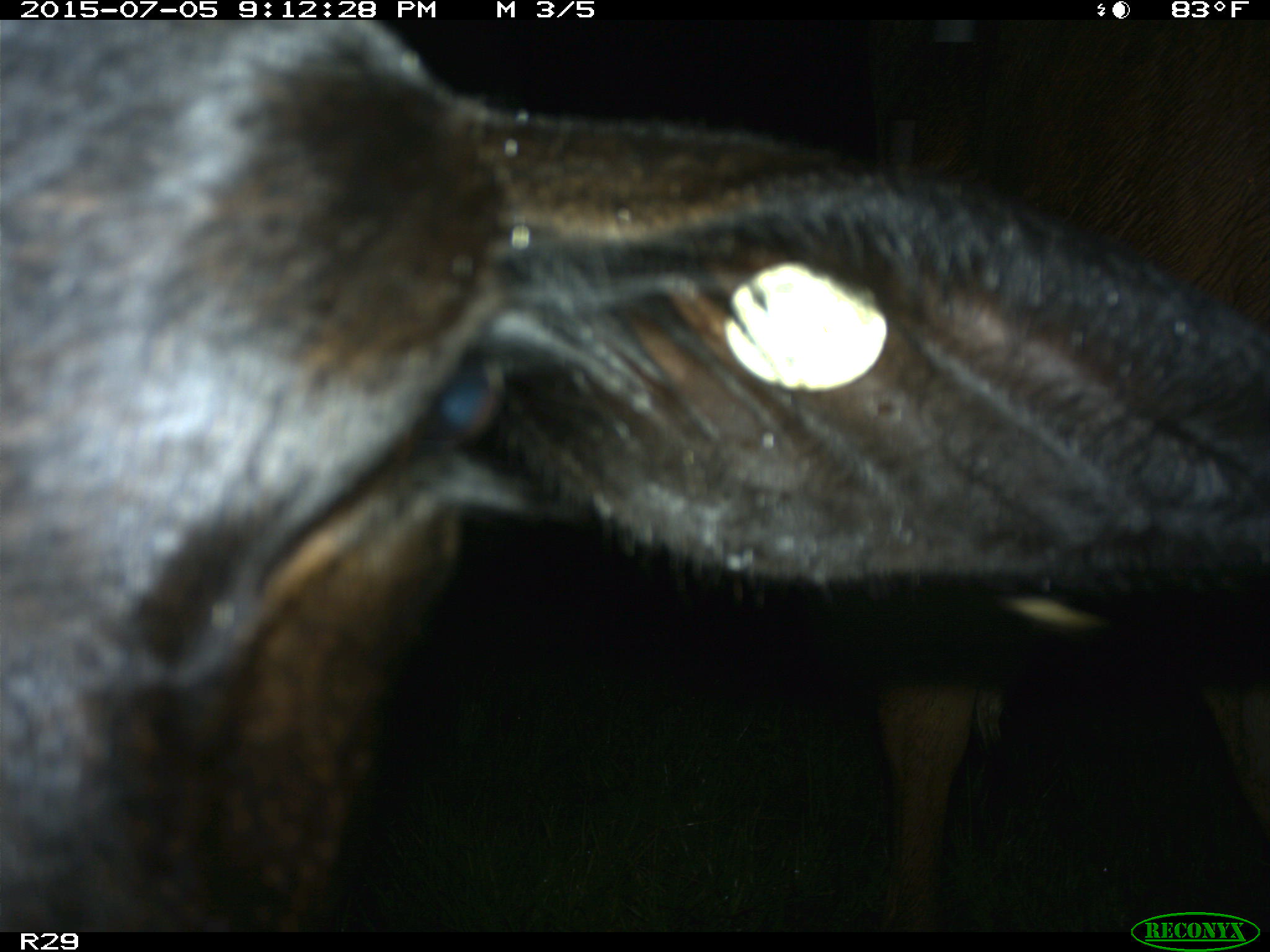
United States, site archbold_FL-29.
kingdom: Animalia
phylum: Chordata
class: Mammalia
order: Artiodactyla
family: Bovidae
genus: Bos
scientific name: Bos taurus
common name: domestic cow